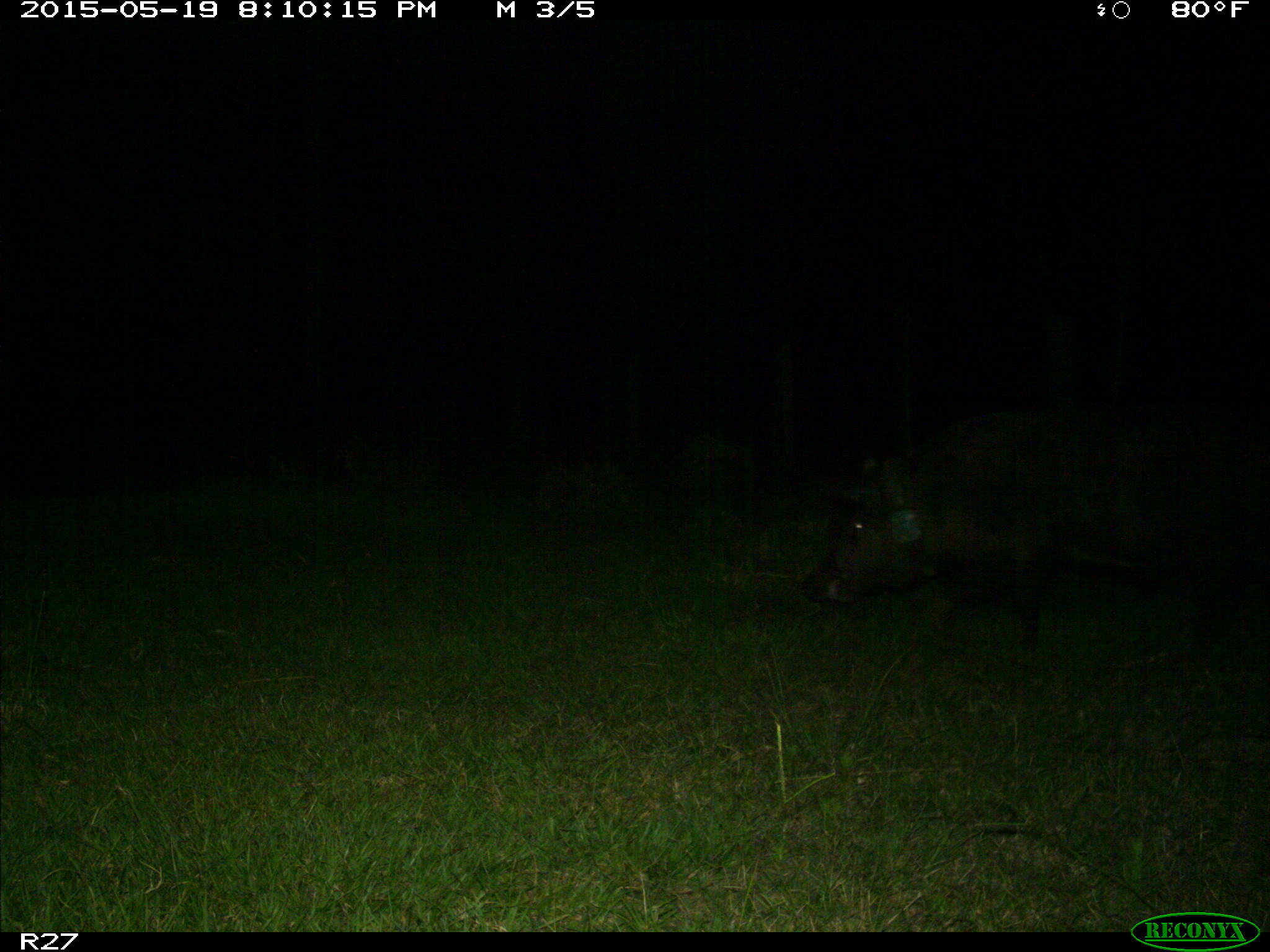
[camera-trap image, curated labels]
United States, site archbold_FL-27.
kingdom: Animalia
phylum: Chordata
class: Mammalia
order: Artiodactyla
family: Suidae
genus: Sus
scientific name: Sus scrofa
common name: wild boar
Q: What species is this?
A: Sus scrofa (wild boar).